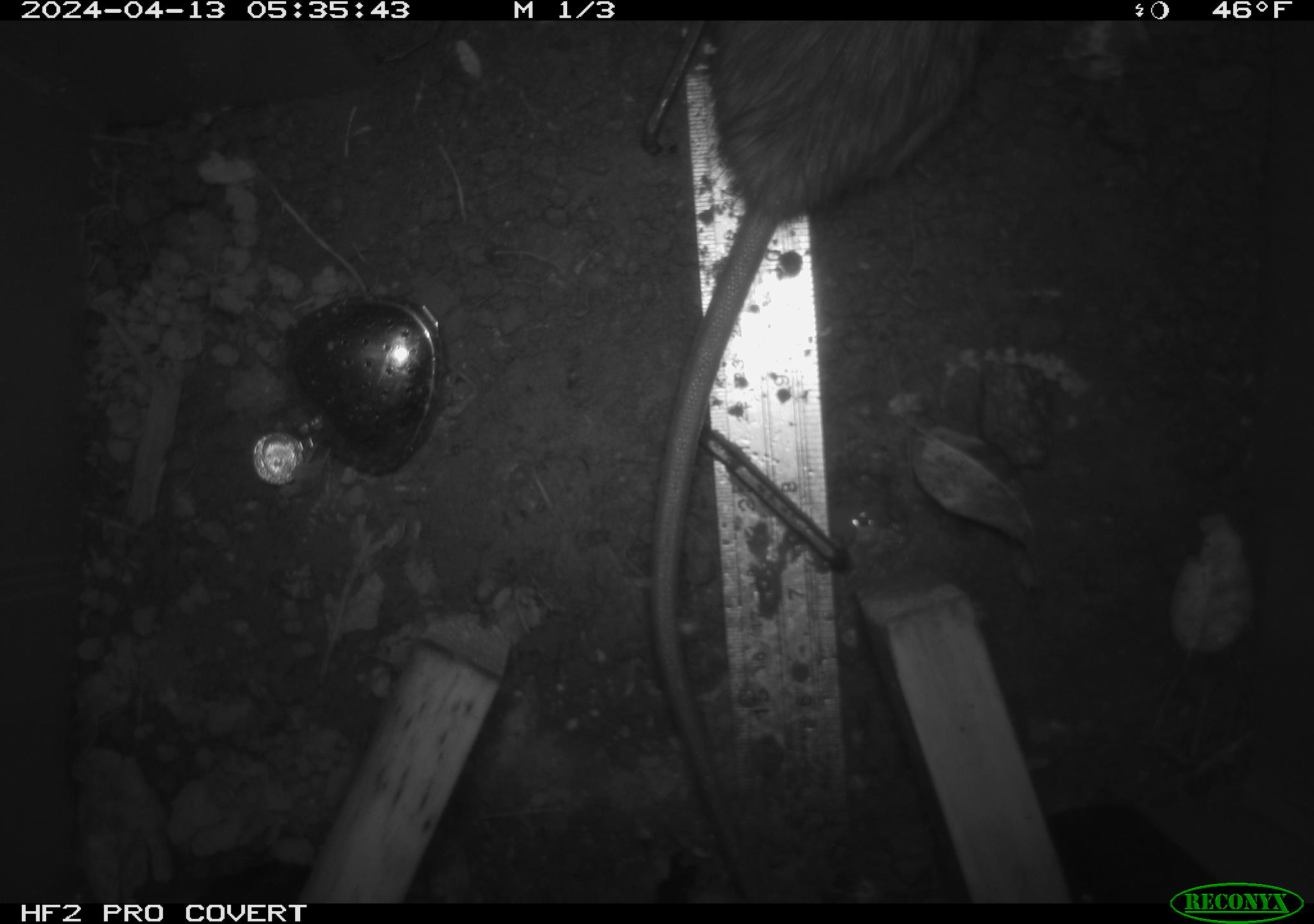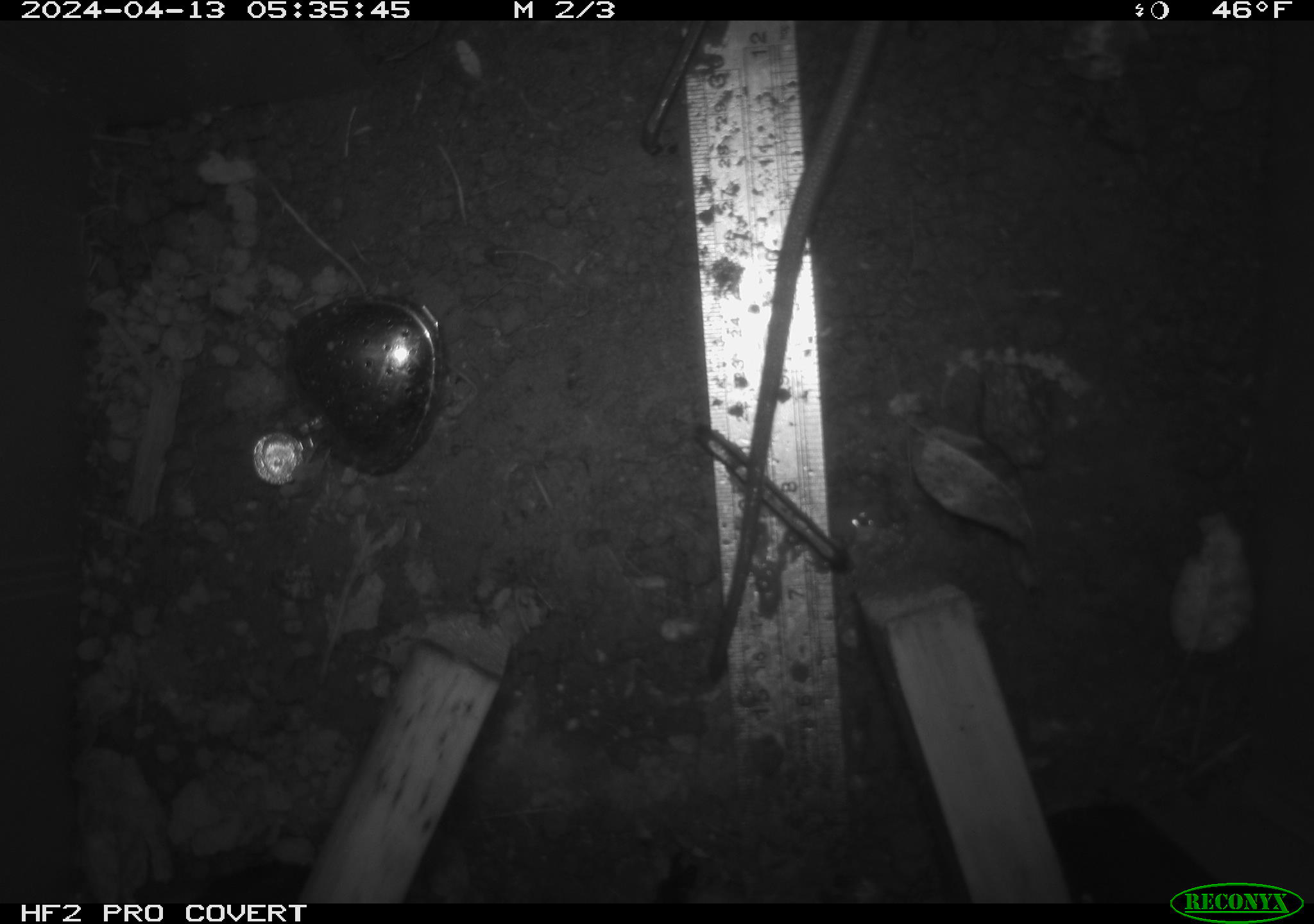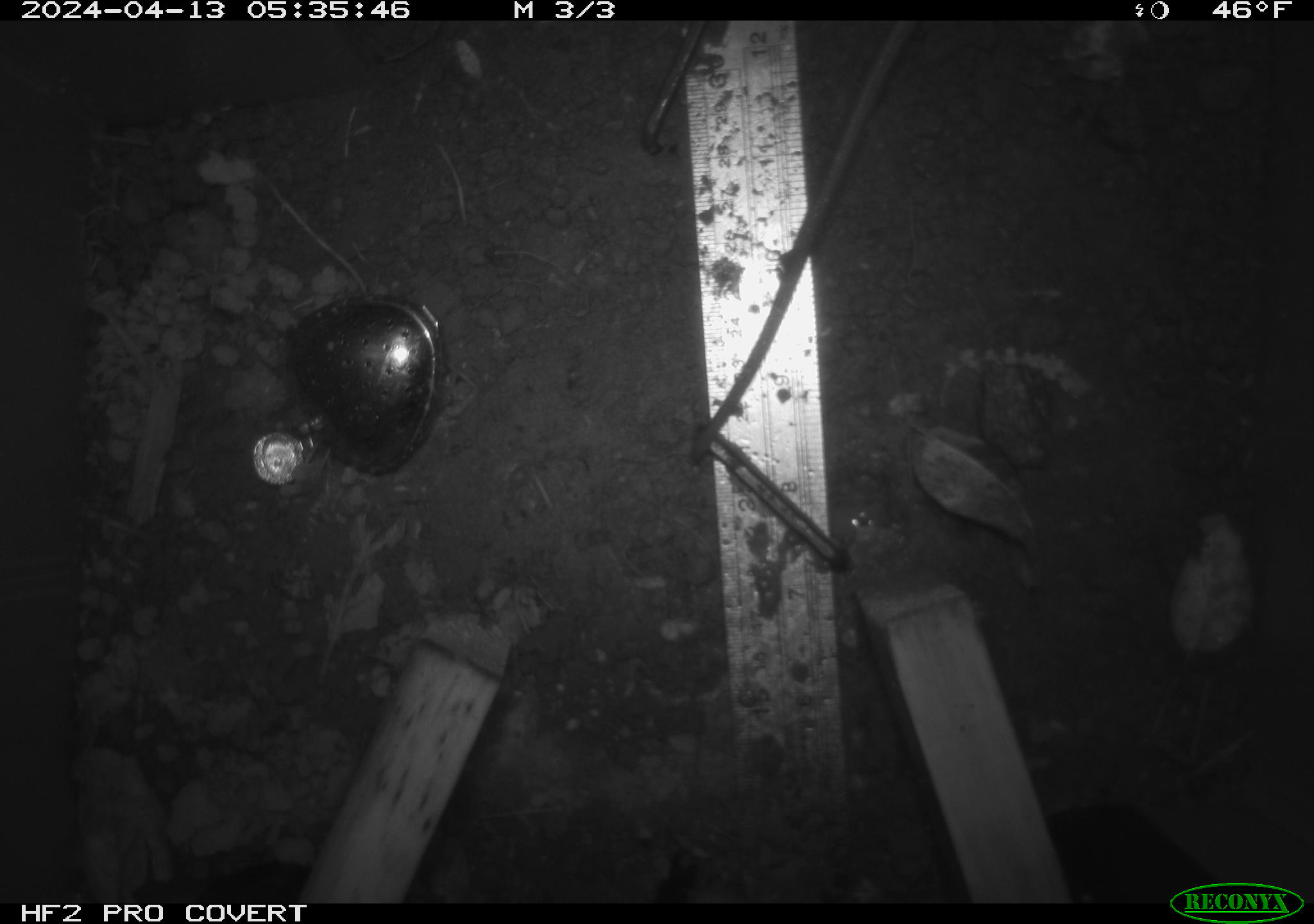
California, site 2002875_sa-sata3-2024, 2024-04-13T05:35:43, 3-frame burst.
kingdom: Animalia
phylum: Chordata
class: Mammalia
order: Rodentia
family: Muridae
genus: Rattus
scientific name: Rattus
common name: rat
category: rattus species